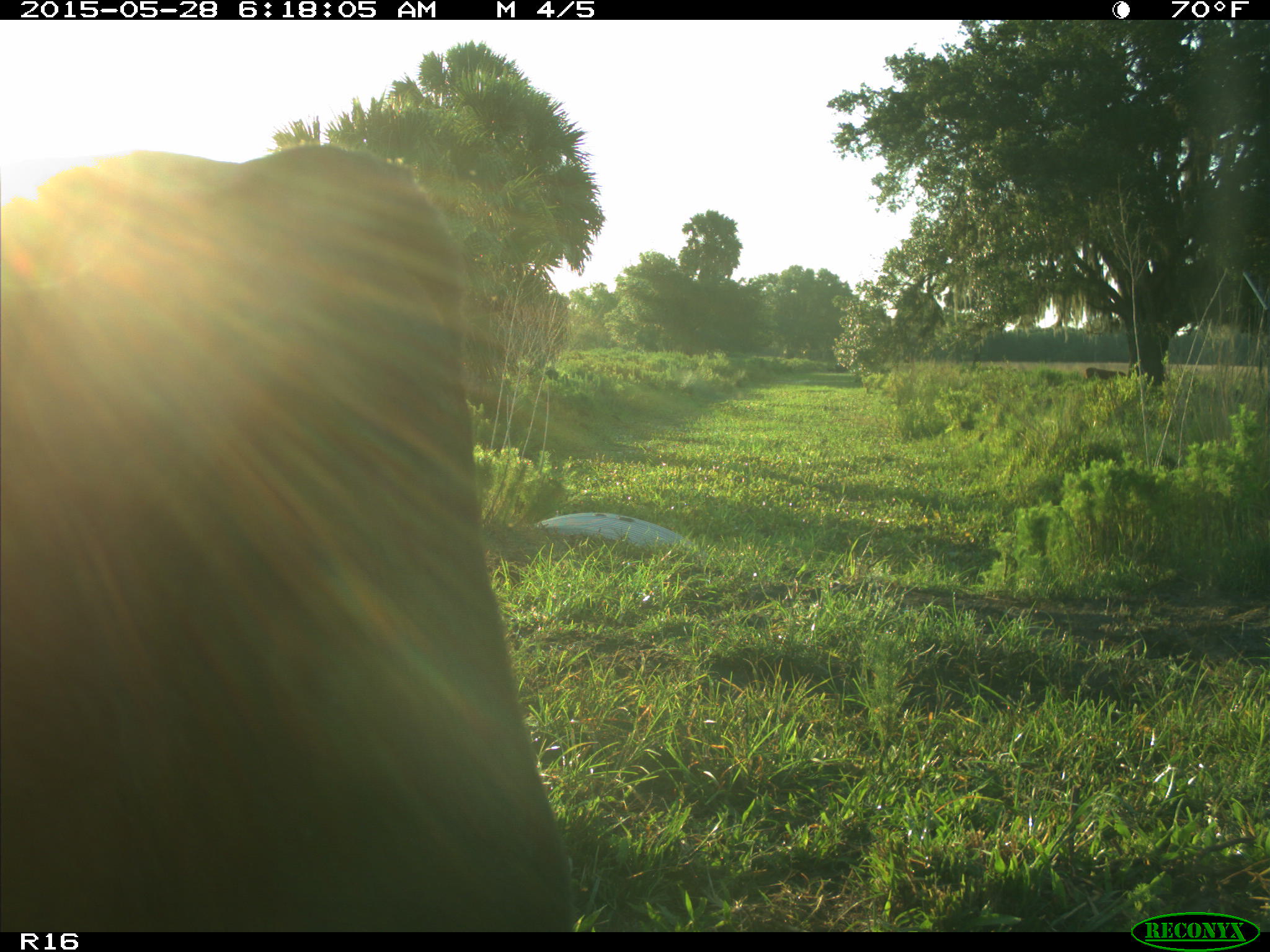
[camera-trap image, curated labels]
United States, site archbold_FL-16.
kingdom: Animalia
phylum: Chordata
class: Mammalia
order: Artiodactyla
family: Bovidae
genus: Bos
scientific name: Bos taurus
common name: domestic cow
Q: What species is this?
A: Bos taurus (domestic cow).